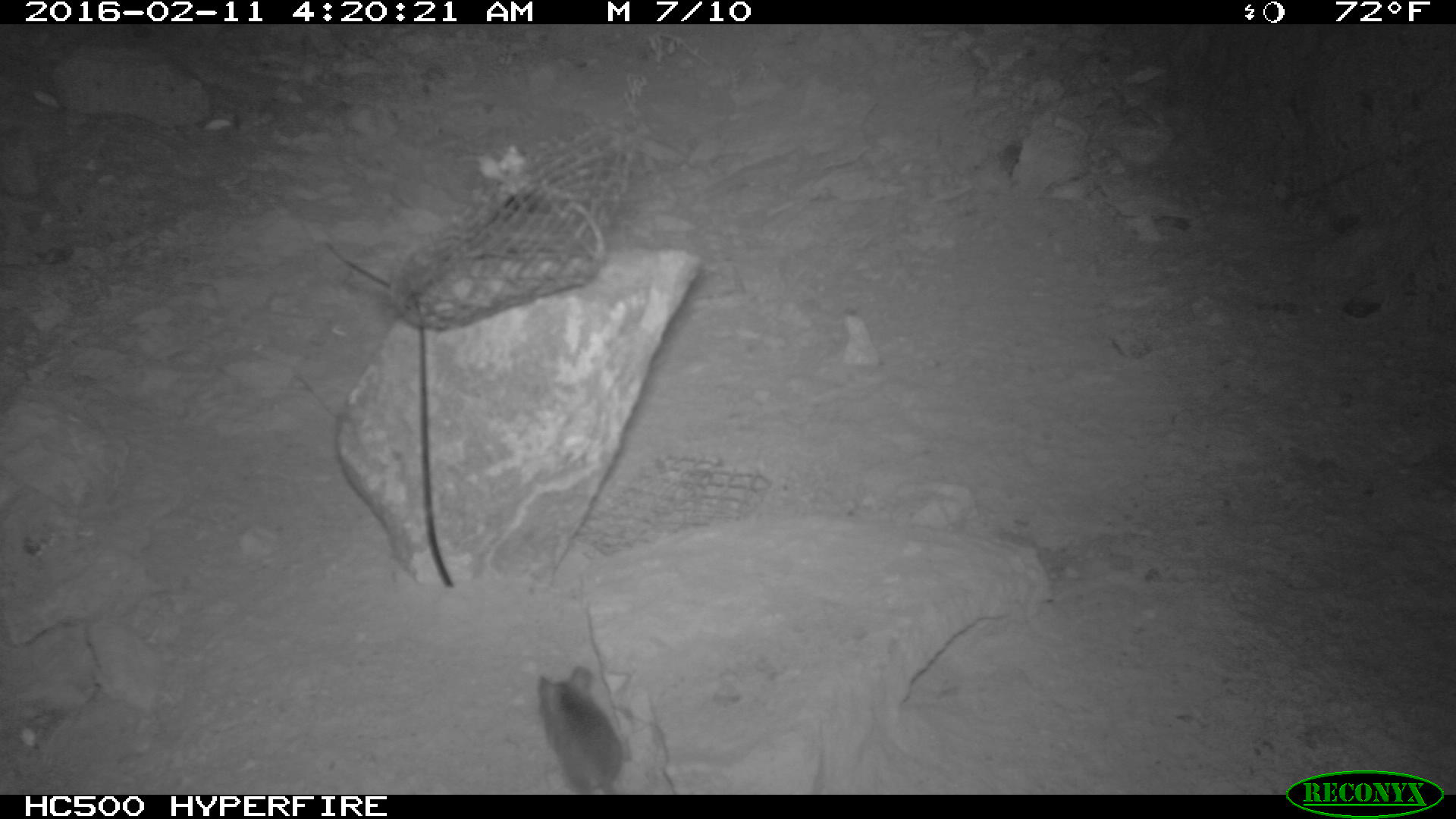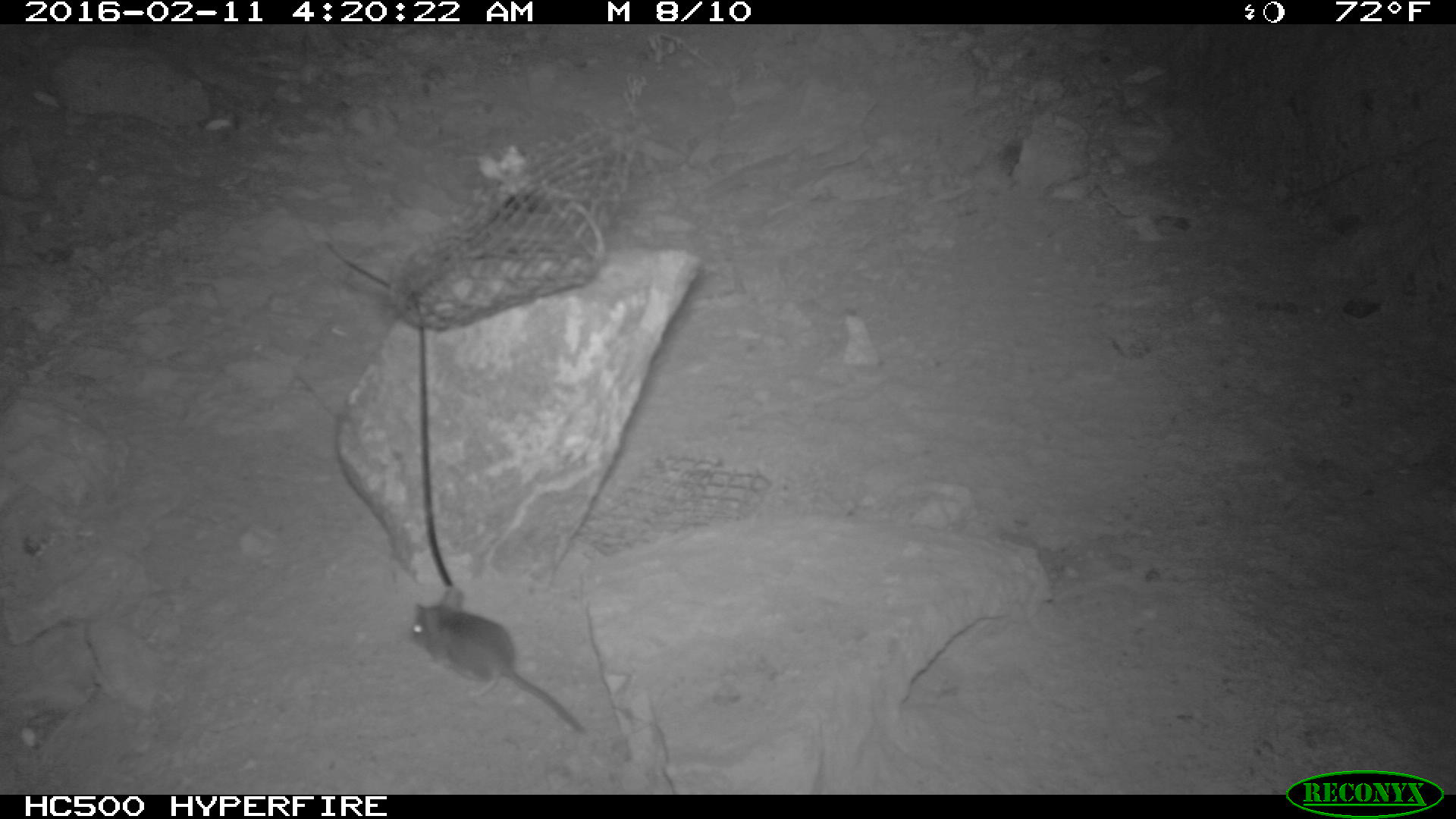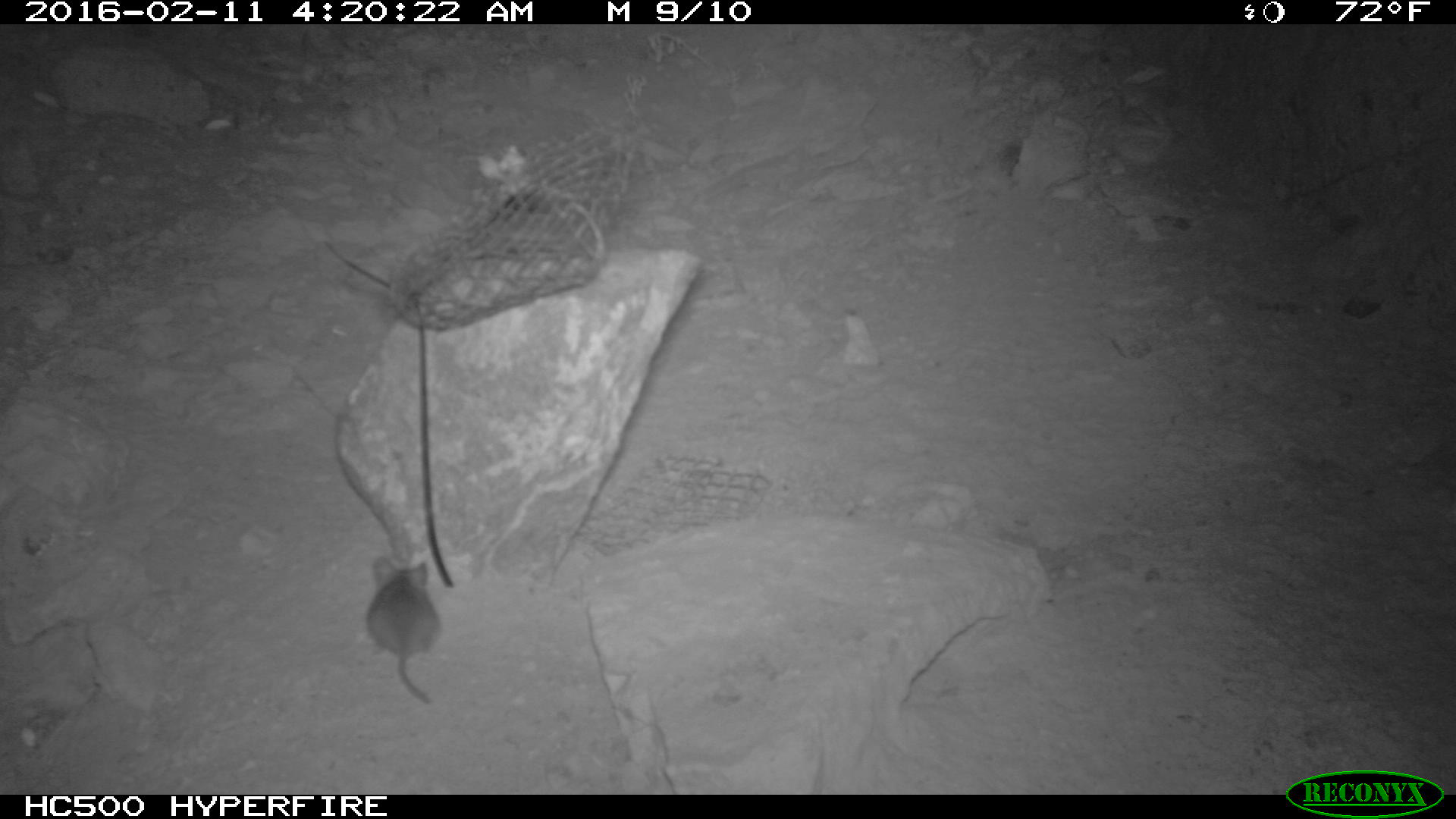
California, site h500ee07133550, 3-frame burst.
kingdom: Animalia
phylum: Chordata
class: Mammalia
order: Rodentia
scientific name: Rodentia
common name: rodent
Rodent (Rodentia).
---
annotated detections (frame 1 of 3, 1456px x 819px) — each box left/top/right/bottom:
rodent: 535/664/623/795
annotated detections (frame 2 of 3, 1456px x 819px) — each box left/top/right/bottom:
rodent: 409/588/587/736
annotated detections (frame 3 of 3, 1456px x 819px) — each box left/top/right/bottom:
rodent: 366/555/441/708; 0/702/71/793